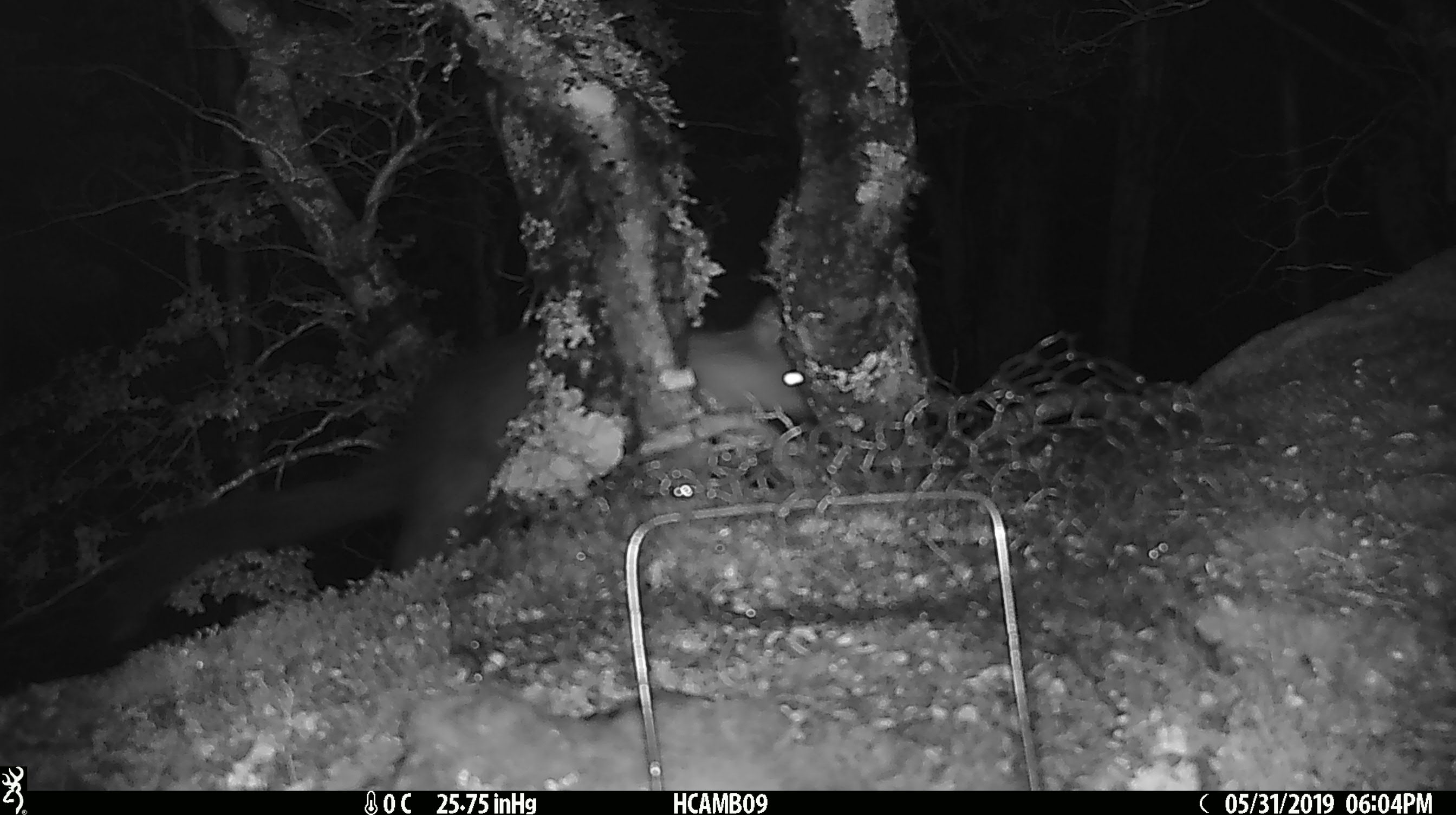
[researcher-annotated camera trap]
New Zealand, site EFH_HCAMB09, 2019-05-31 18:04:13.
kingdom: Animalia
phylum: Chordata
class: Mammalia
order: Diprotodontia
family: Phalangeridae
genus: Trichosurus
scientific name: Trichosurus vulpecula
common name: common brushtail possum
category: possum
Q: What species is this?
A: Possum (common brushtail possum) (Trichosurus vulpecula).